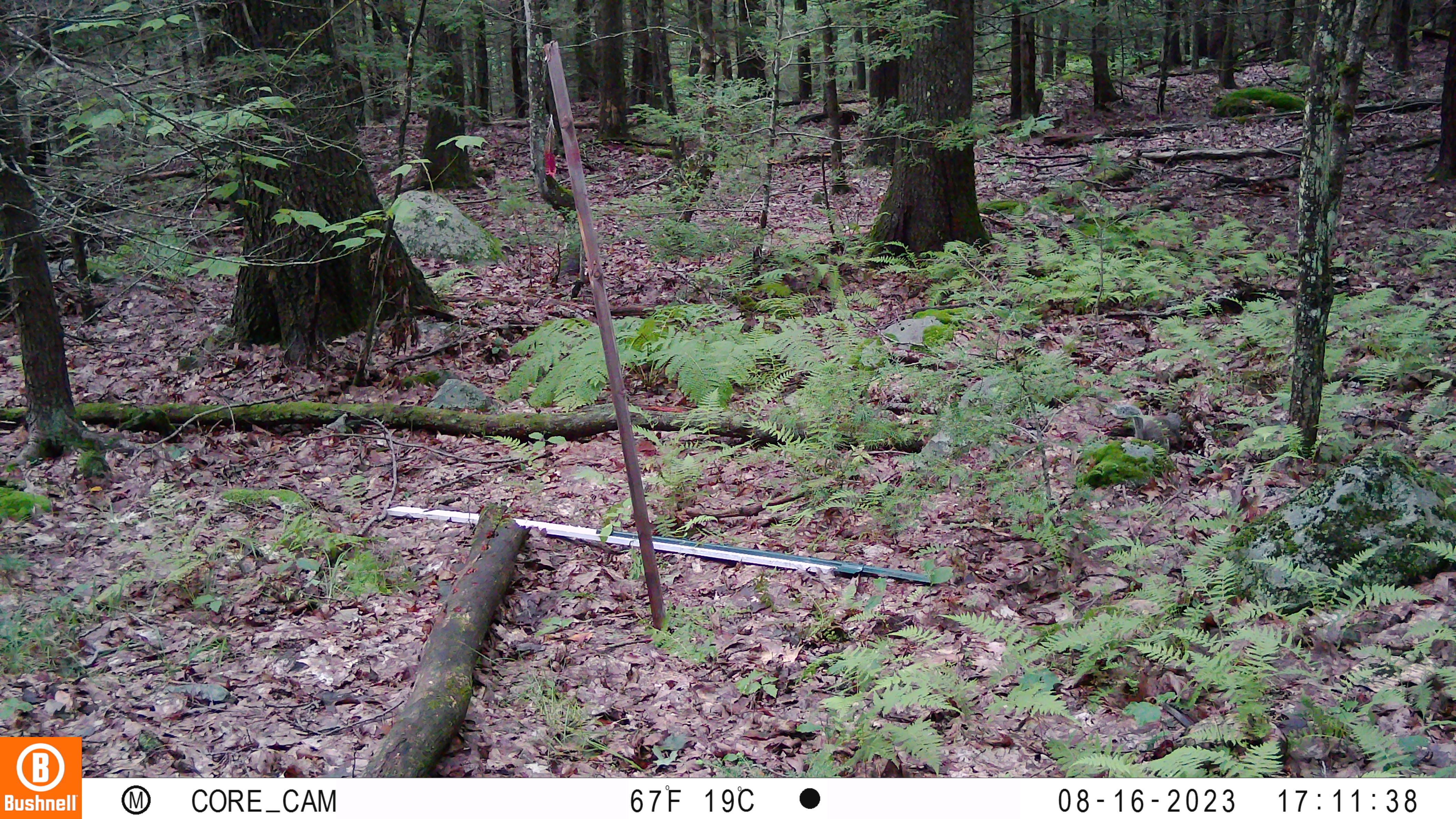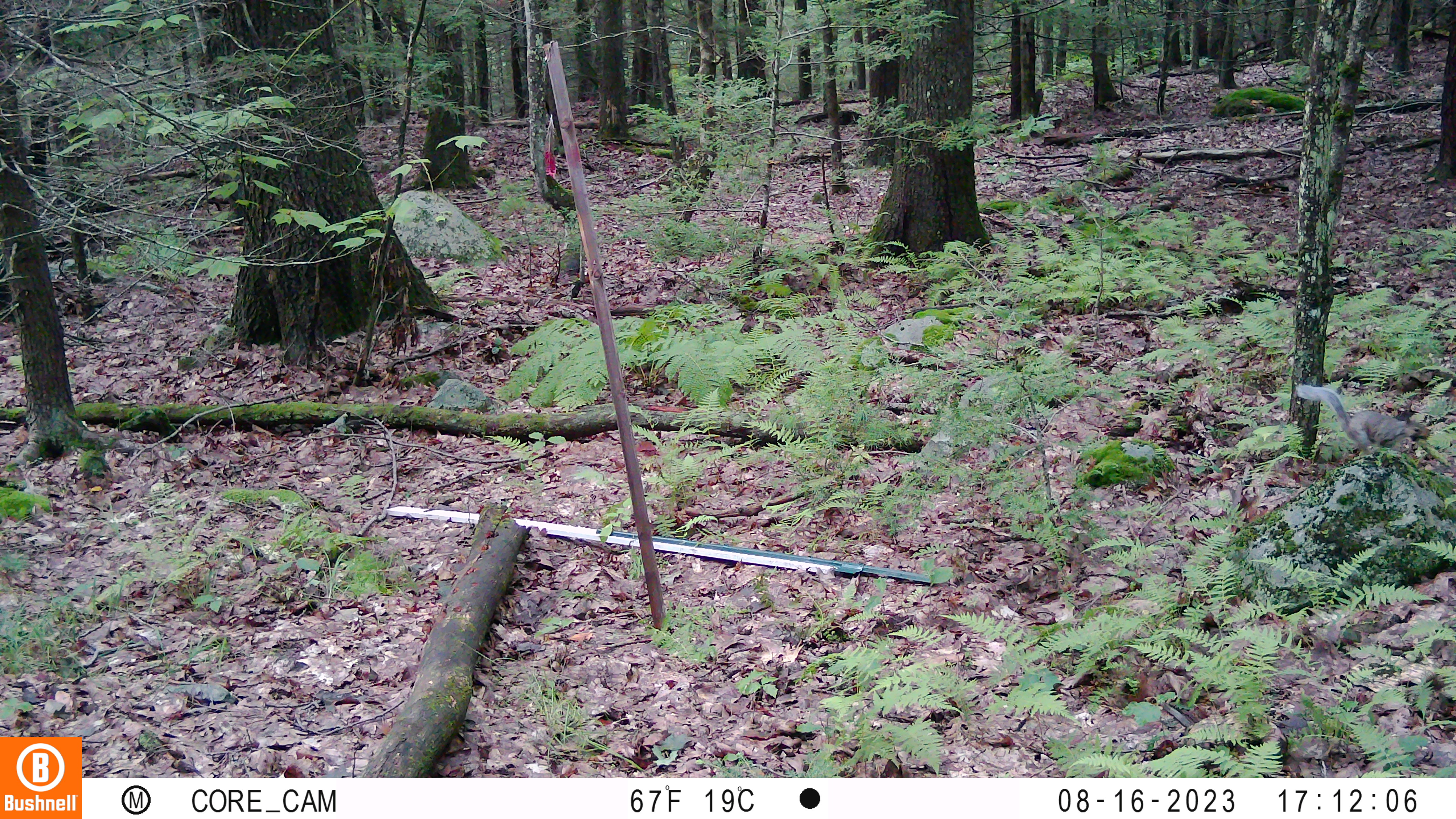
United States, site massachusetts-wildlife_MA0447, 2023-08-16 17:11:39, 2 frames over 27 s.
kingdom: Animalia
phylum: Chordata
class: Mammalia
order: Rodentia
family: Sciuridae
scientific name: Sciuridae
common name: squirrel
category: squirrel sp.